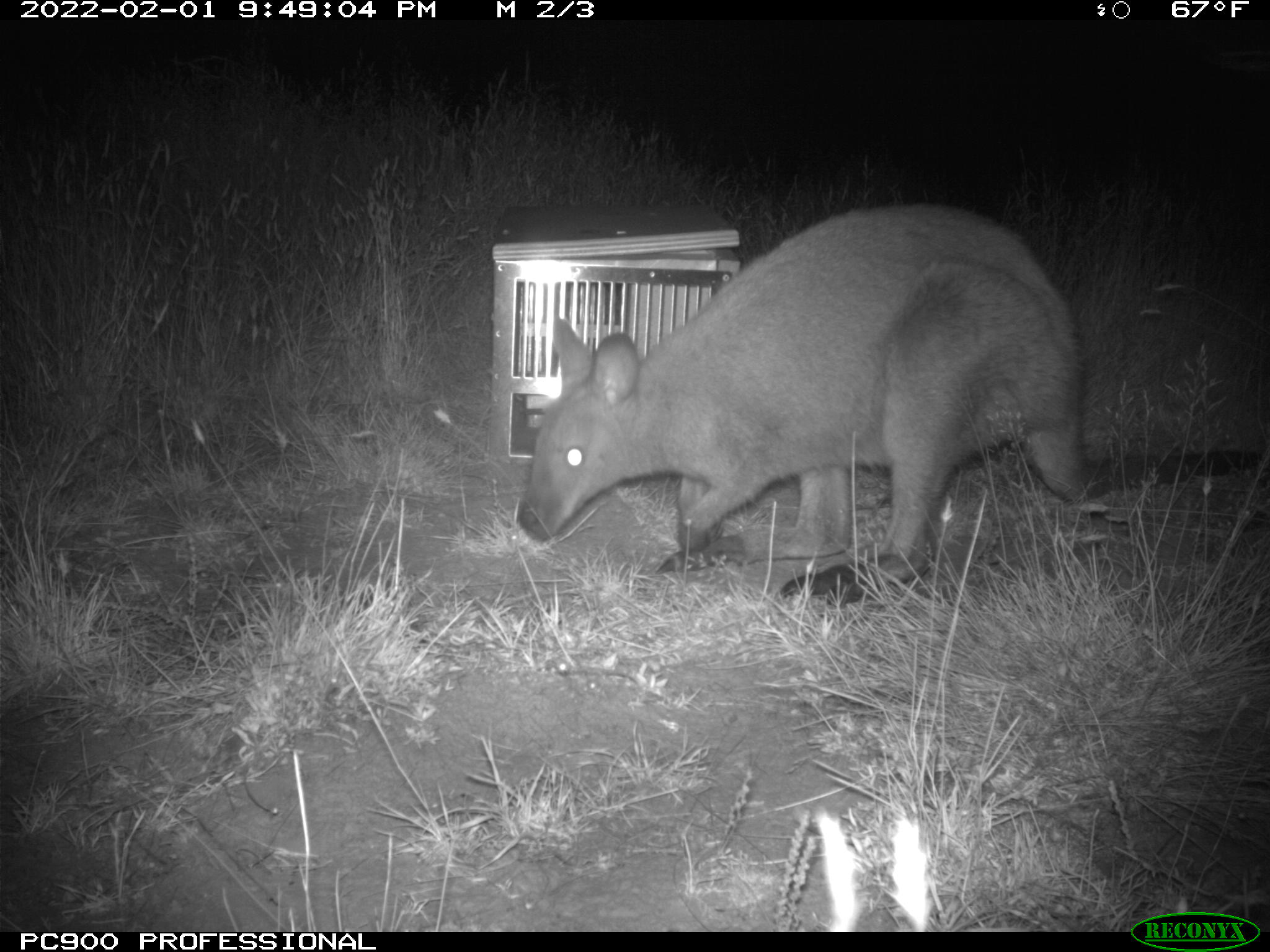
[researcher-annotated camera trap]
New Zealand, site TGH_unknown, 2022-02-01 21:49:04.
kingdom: Animalia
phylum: Chordata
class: Mammalia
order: Diprotodontia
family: Macropodidae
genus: Notamacropus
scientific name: Notamacropus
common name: wallaby